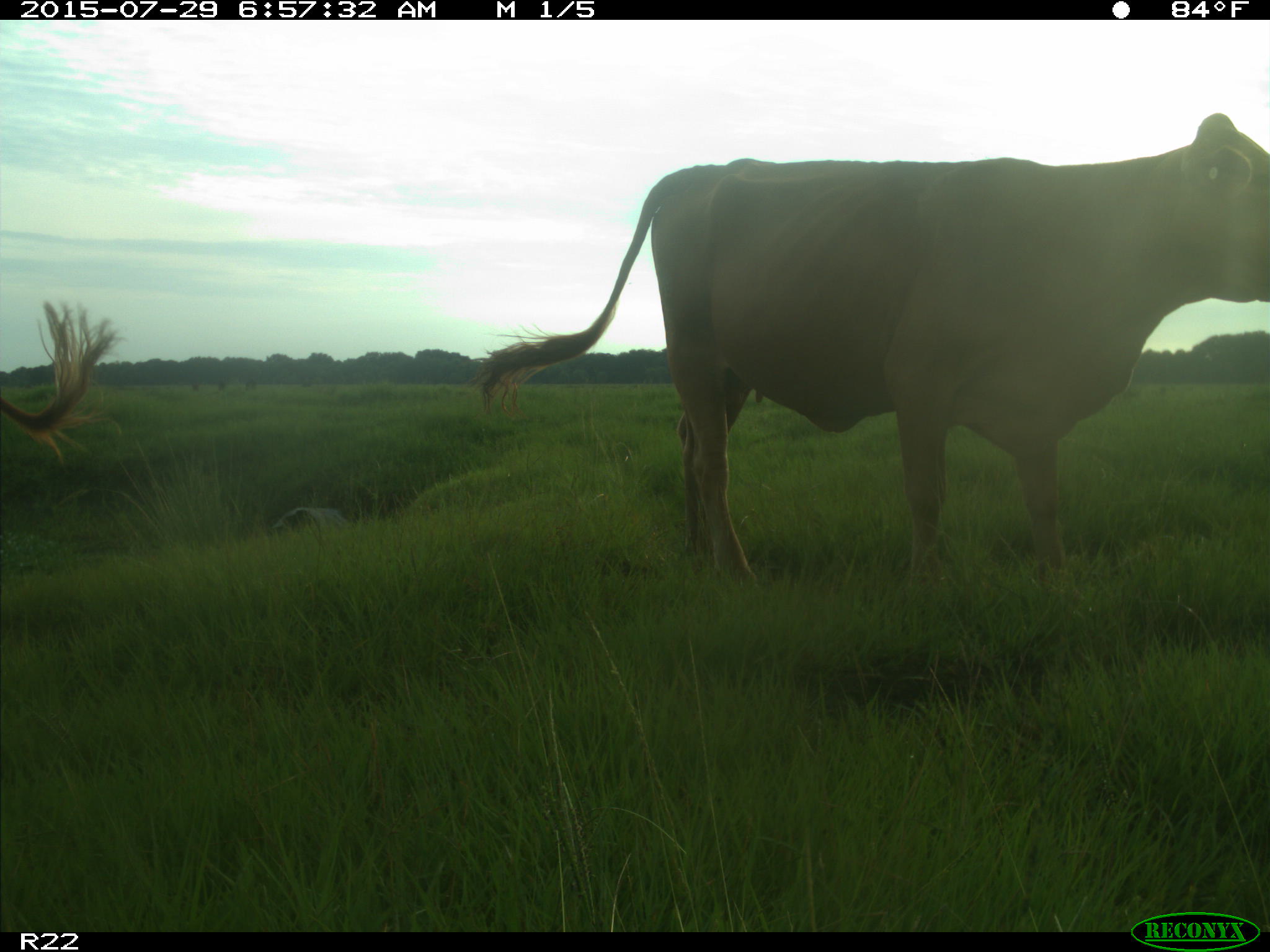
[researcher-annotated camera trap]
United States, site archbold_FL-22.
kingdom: Animalia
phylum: Chordata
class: Mammalia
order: Artiodactyla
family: Bovidae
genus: Bos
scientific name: Bos taurus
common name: domestic cow